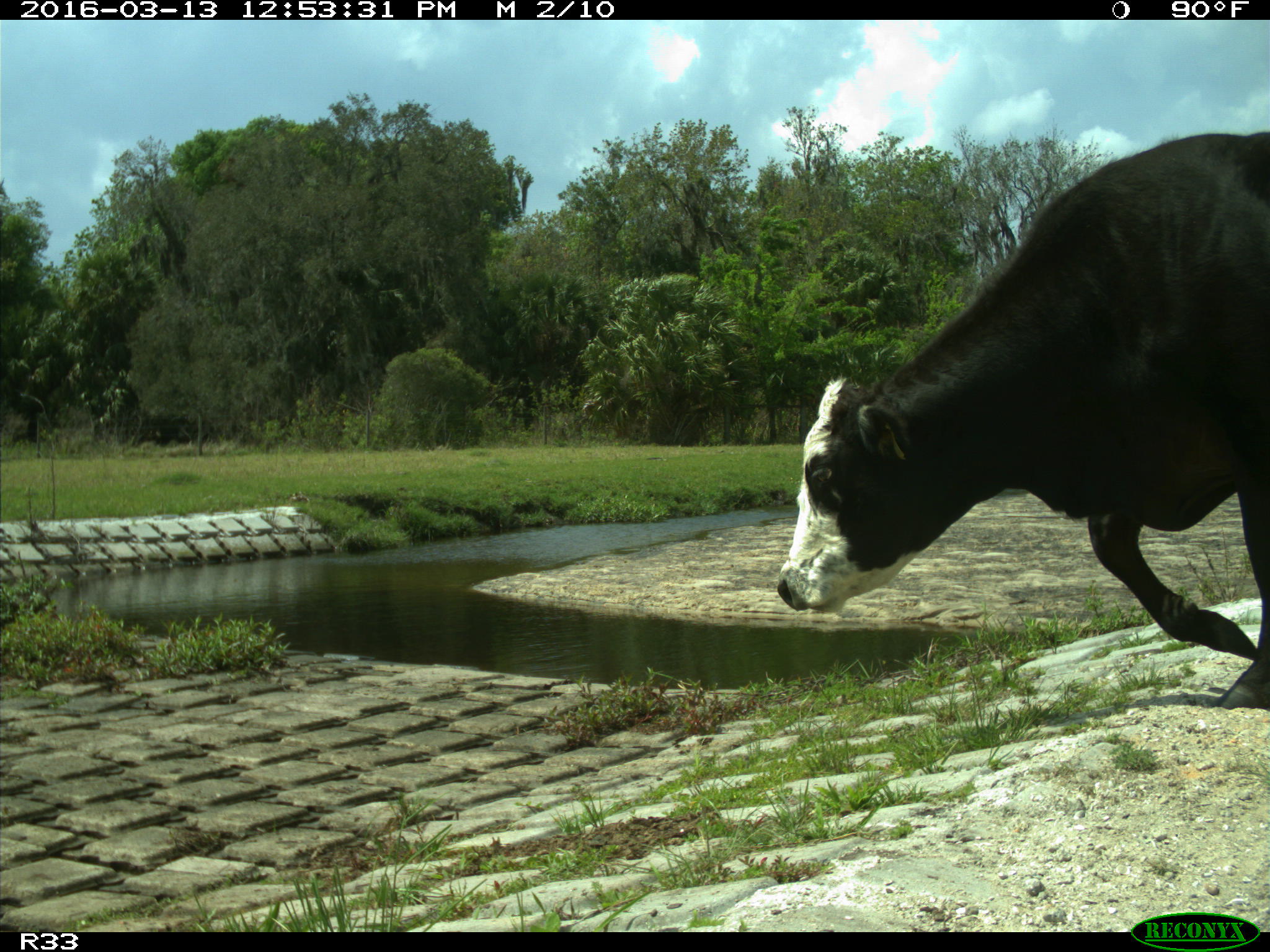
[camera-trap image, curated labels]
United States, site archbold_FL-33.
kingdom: Animalia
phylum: Chordata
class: Mammalia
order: Artiodactyla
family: Bovidae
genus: Bos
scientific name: Bos taurus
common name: domestic cow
Bos taurus (domestic cow).